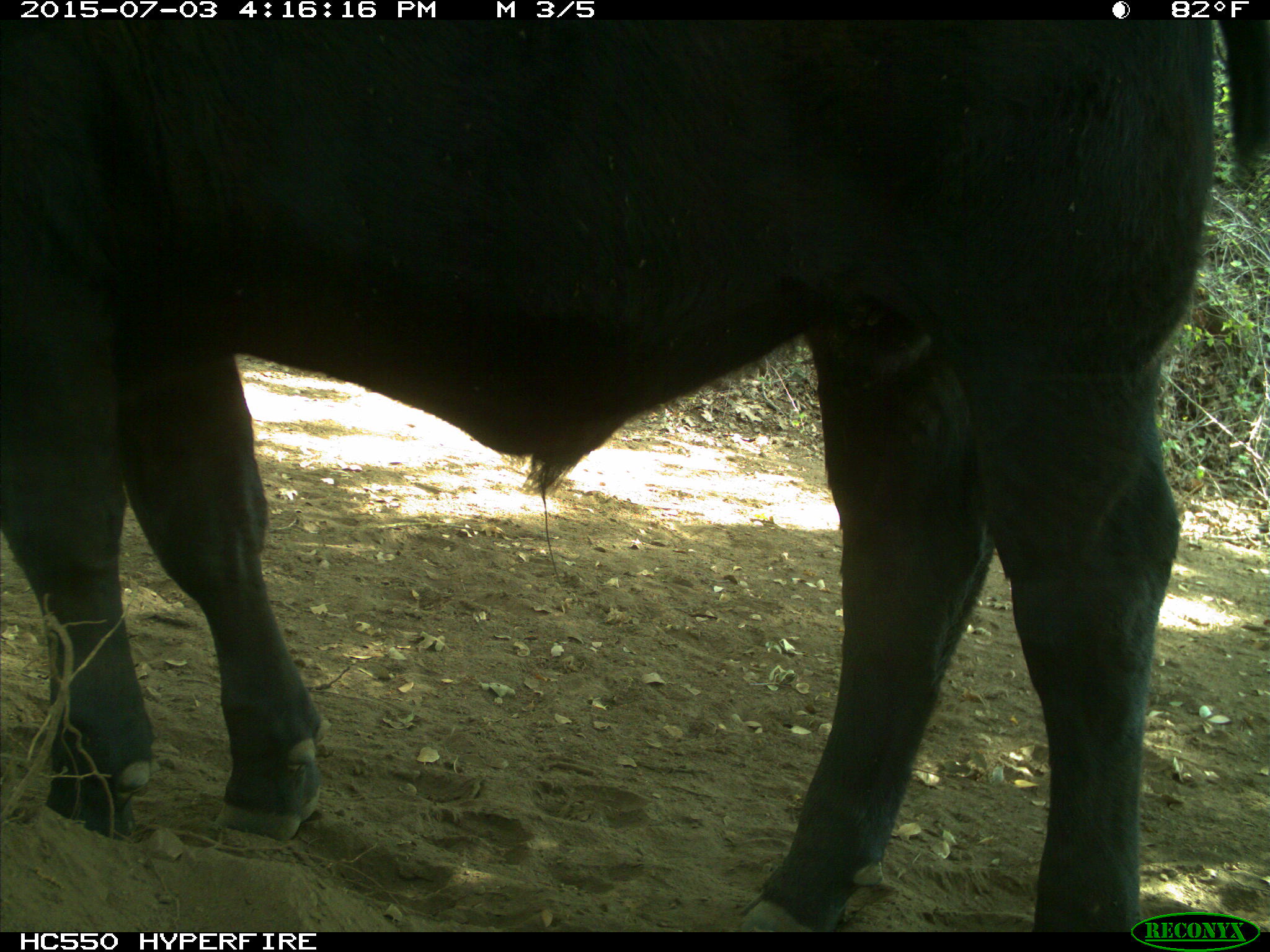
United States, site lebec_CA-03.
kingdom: Animalia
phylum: Chordata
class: Mammalia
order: Artiodactyla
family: Bovidae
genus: Bos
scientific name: Bos taurus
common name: domestic cow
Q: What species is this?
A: Bos taurus (domestic cow).